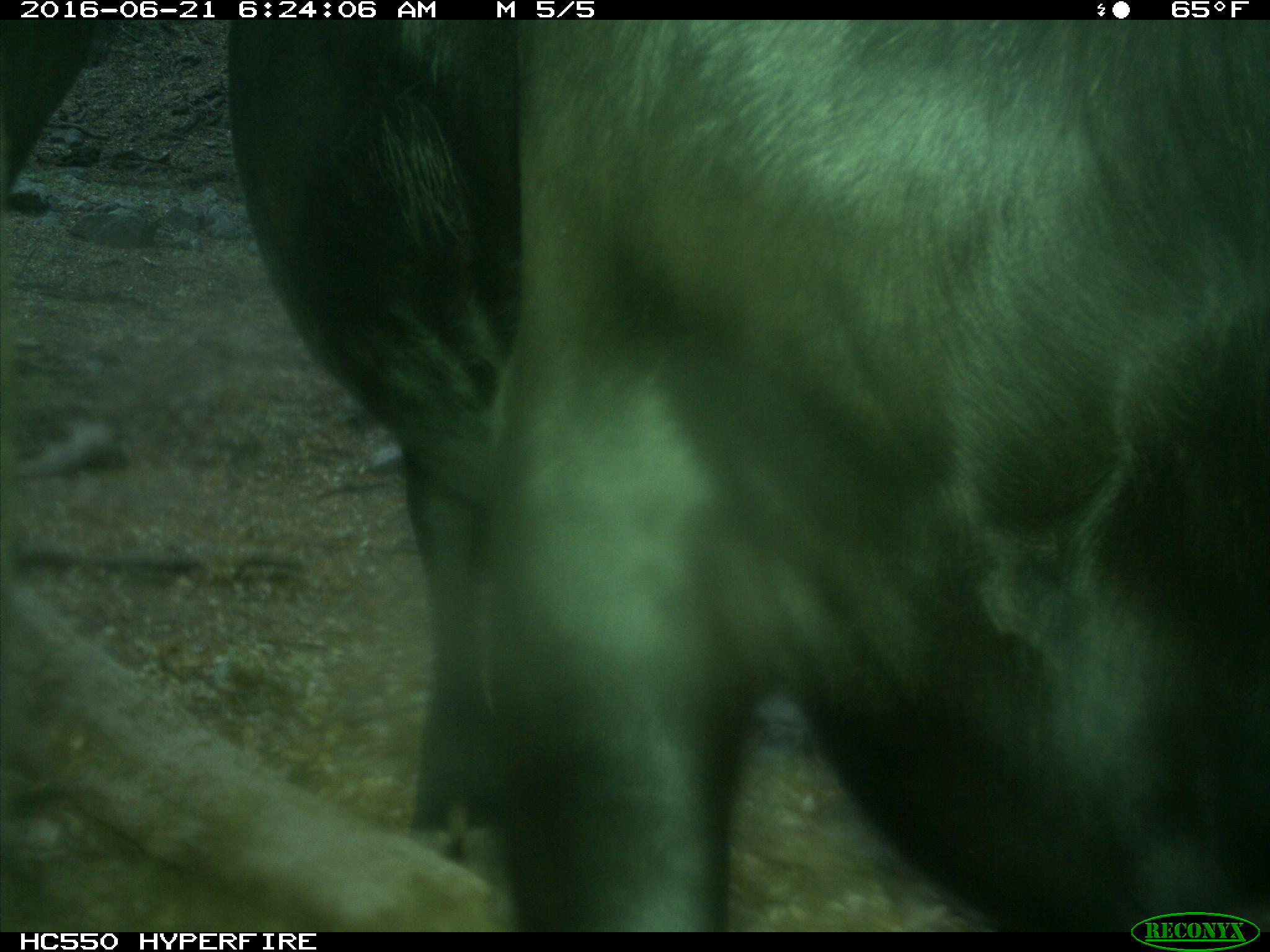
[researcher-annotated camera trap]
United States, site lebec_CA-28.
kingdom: Animalia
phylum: Chordata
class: Mammalia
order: Artiodactyla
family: Bovidae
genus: Bos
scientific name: Bos taurus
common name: domestic cow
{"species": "Bos taurus (domestic cow)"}